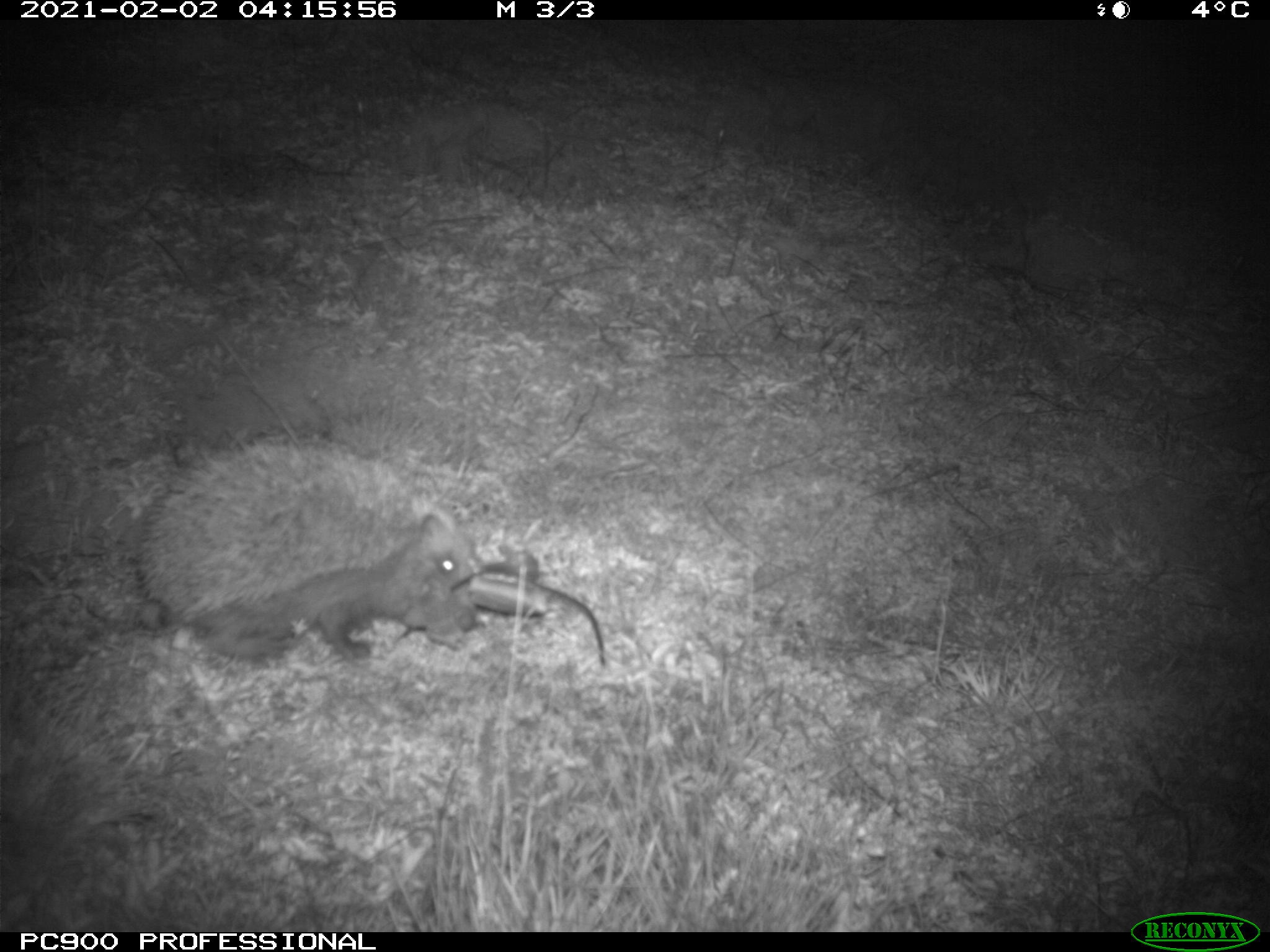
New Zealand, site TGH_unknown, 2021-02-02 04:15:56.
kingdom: Animalia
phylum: Chordata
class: Mammalia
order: Eulipotyphla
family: Erinaceidae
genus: Erinaceus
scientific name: Erinaceus europaeus europaeus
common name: european hedgehog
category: hedgehog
Hedgehog (european hedgehog) (Erinaceus europaeus europaeus).